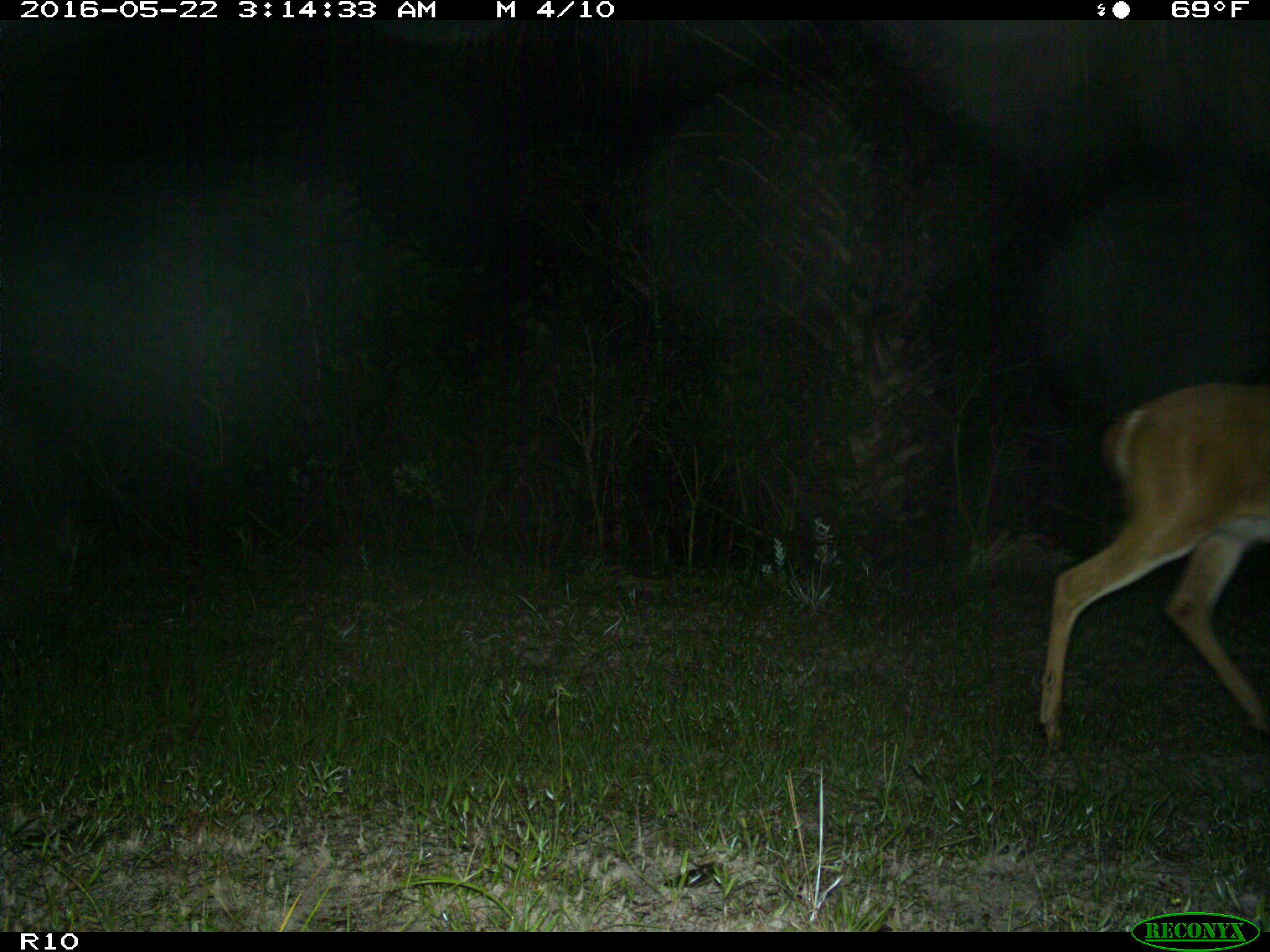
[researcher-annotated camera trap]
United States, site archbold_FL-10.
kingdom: Animalia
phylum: Chordata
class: Mammalia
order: Artiodactyla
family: Cervidae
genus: Odocoileus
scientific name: Odocoileus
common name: deer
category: unidentified deer